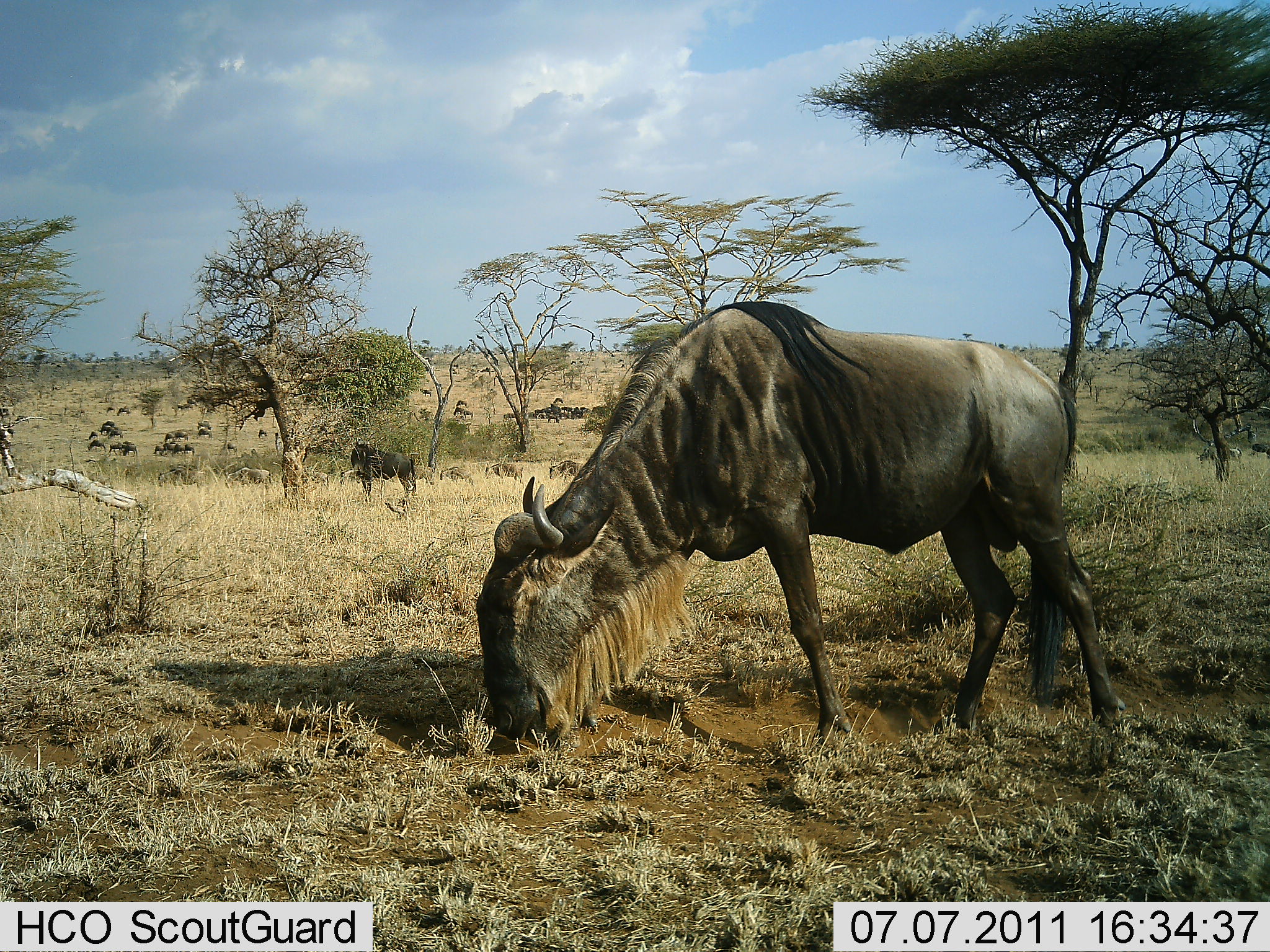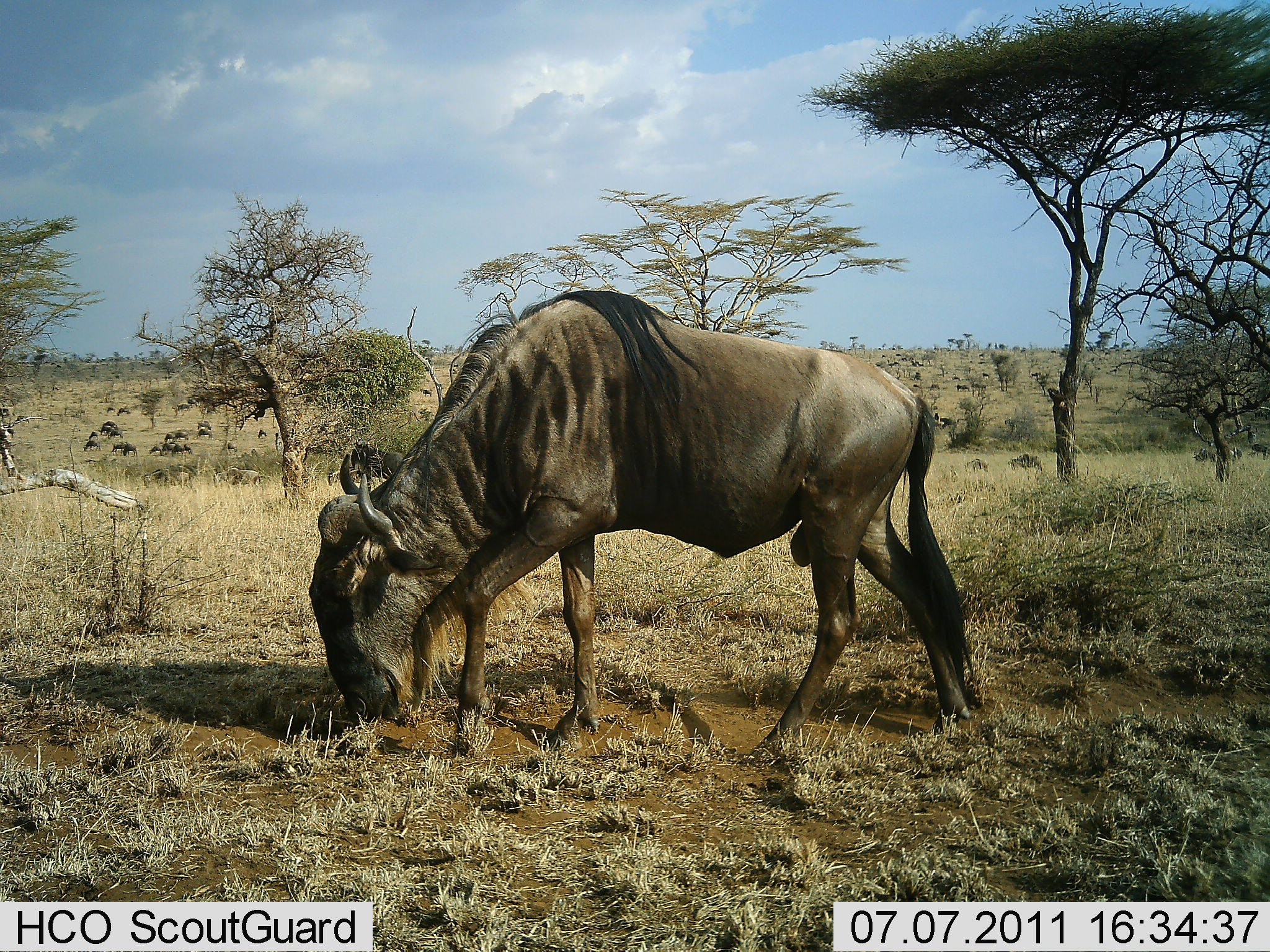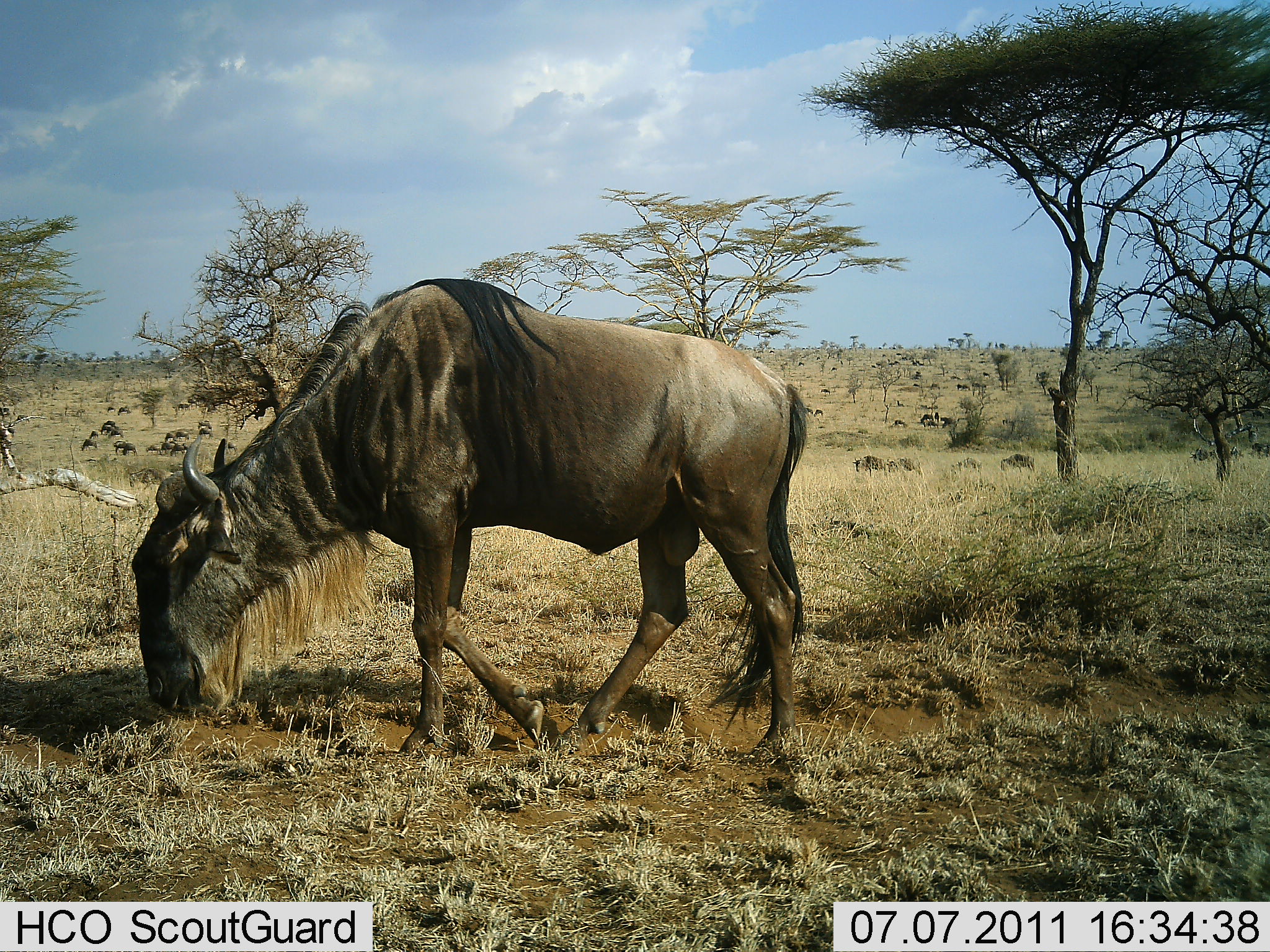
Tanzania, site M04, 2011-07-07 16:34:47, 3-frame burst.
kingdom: Animalia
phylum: Chordata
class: Mammalia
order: Artiodactyla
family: Bovidae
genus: Connochaetes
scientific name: Connochaetes taurinus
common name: blue wildebeest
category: wildebeest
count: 11-50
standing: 21%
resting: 14%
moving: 43%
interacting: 0%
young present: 0%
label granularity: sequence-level